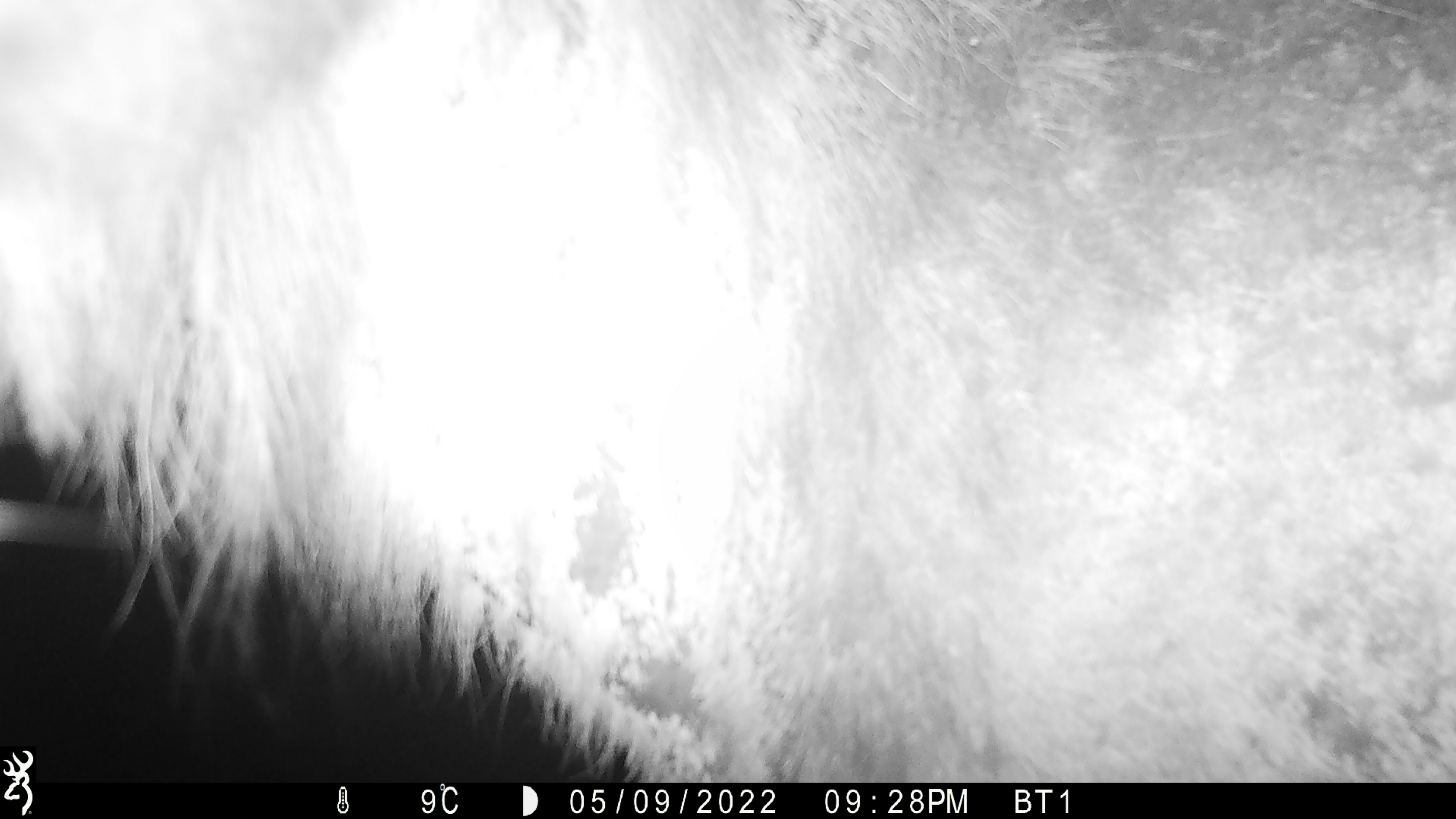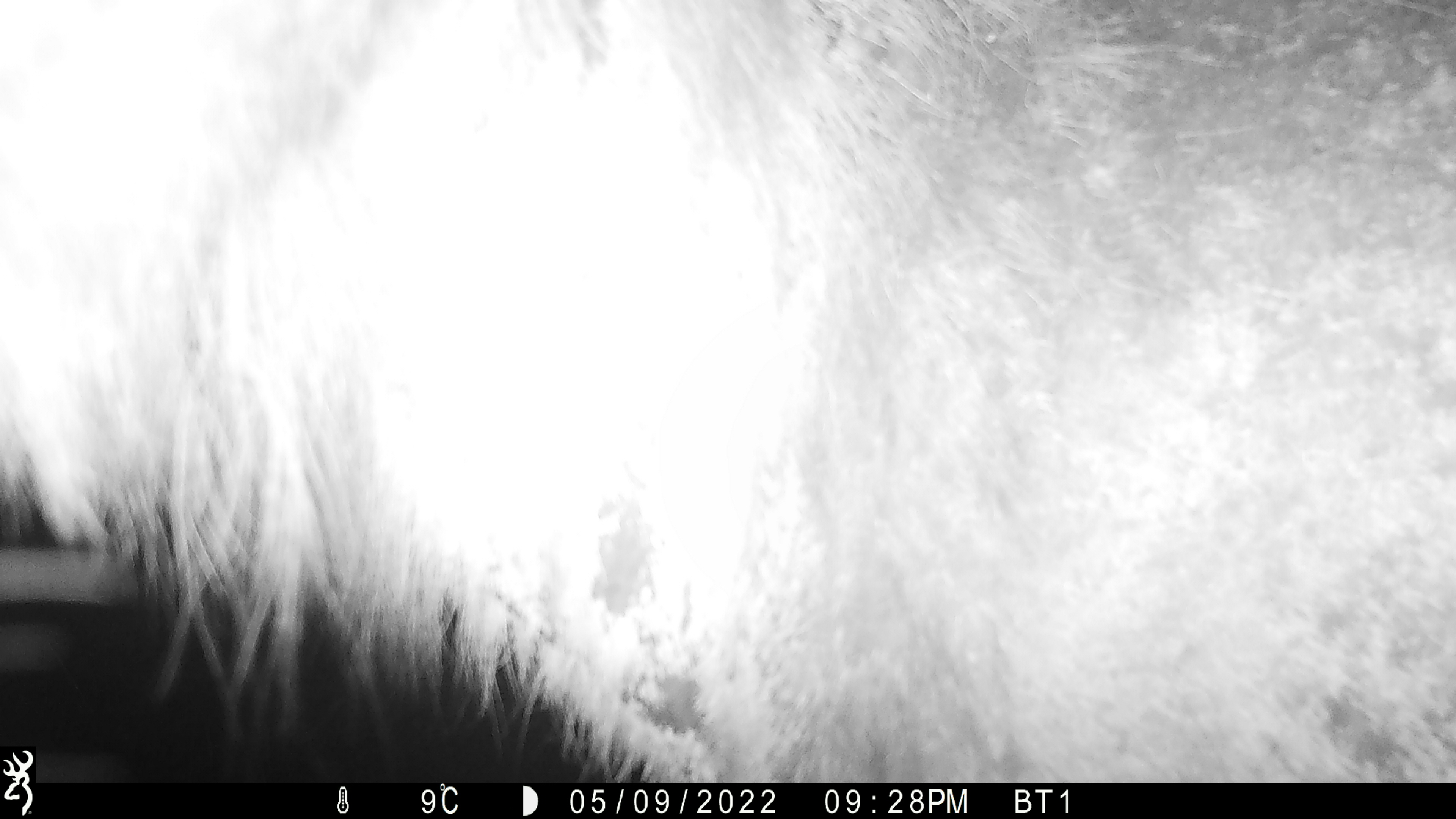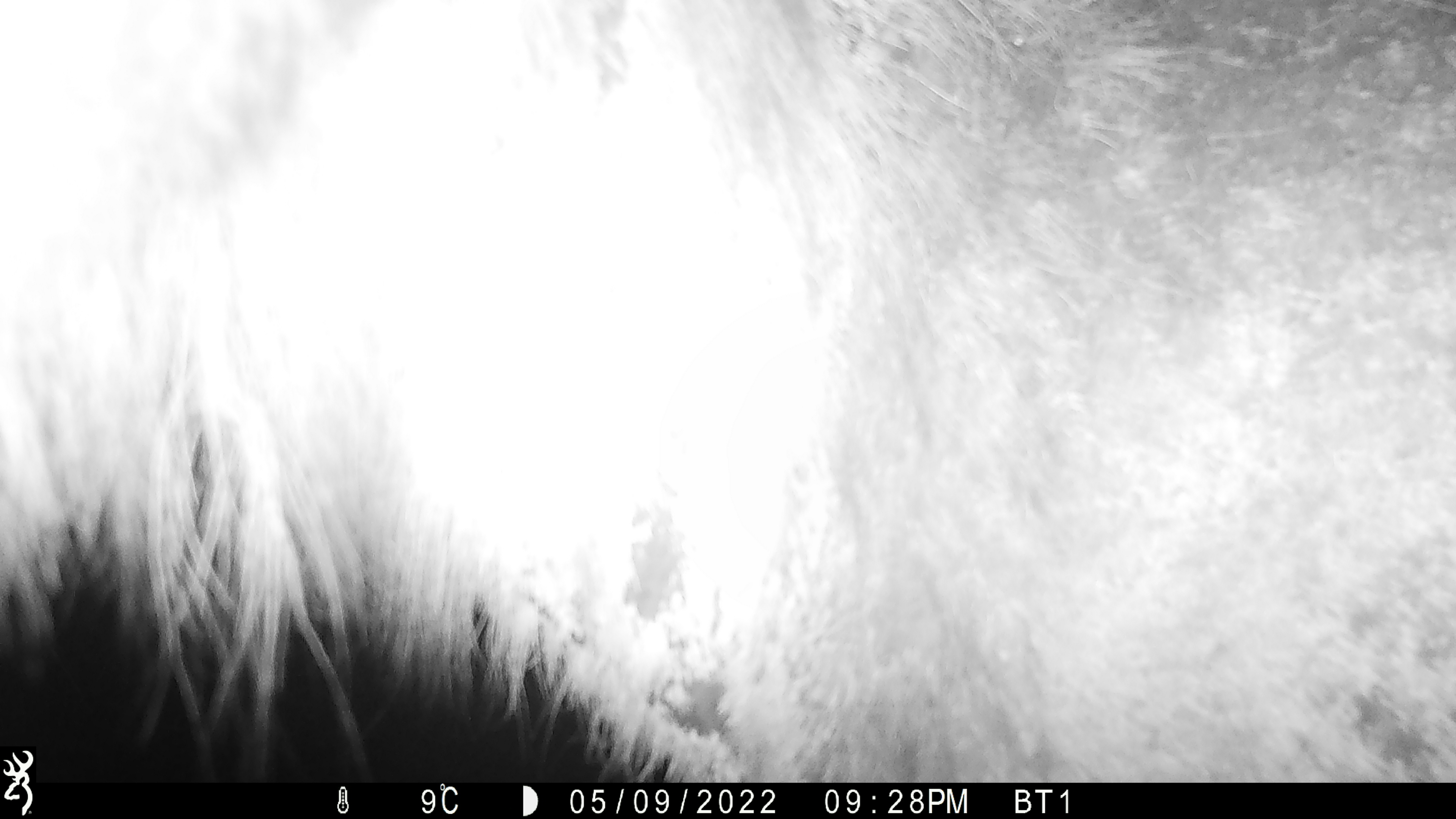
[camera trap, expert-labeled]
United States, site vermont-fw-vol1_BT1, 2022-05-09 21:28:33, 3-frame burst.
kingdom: Animalia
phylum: Chordata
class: Mammalia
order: Artiodactyla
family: Cervidae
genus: Alces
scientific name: Alces alces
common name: moose